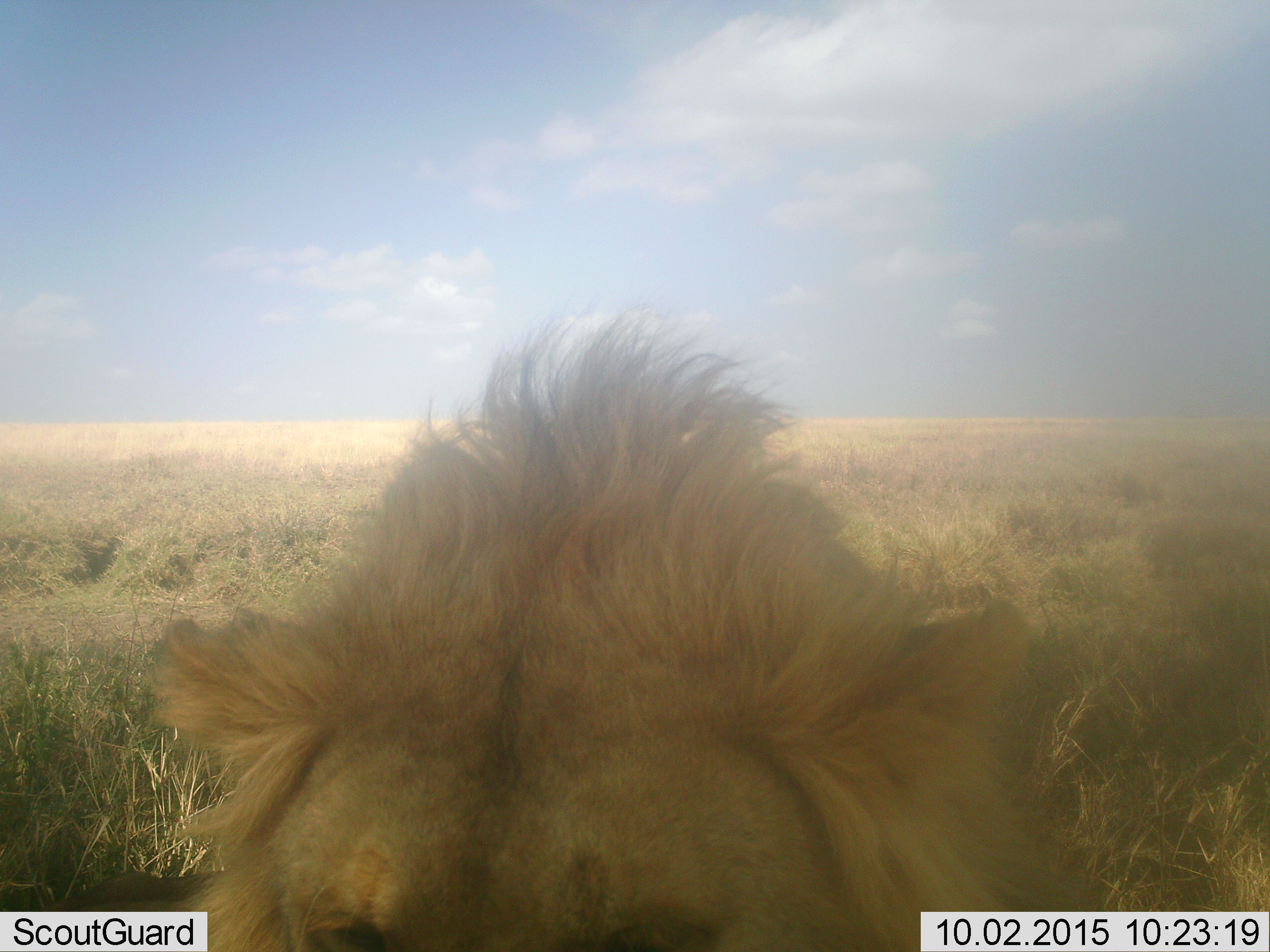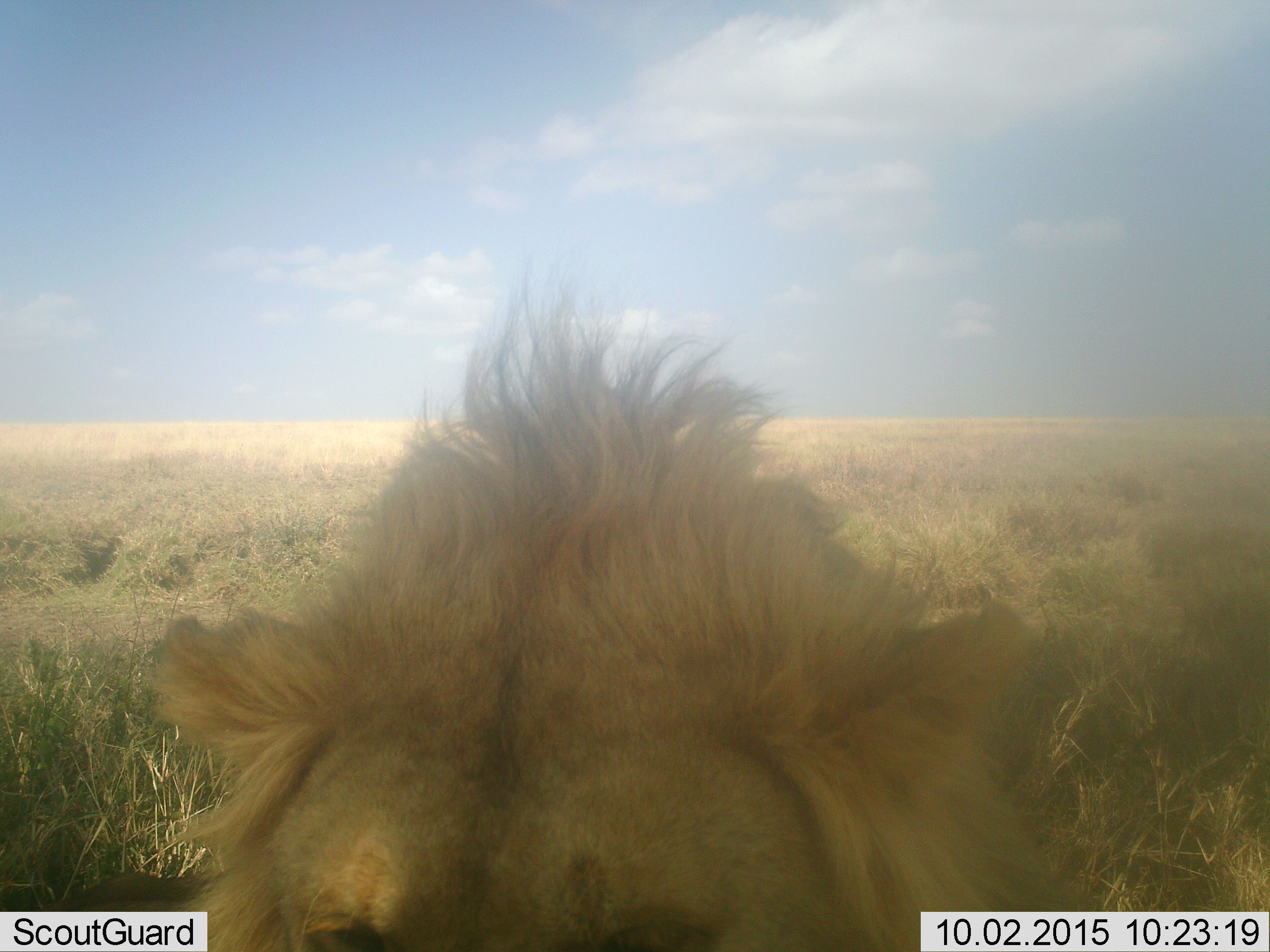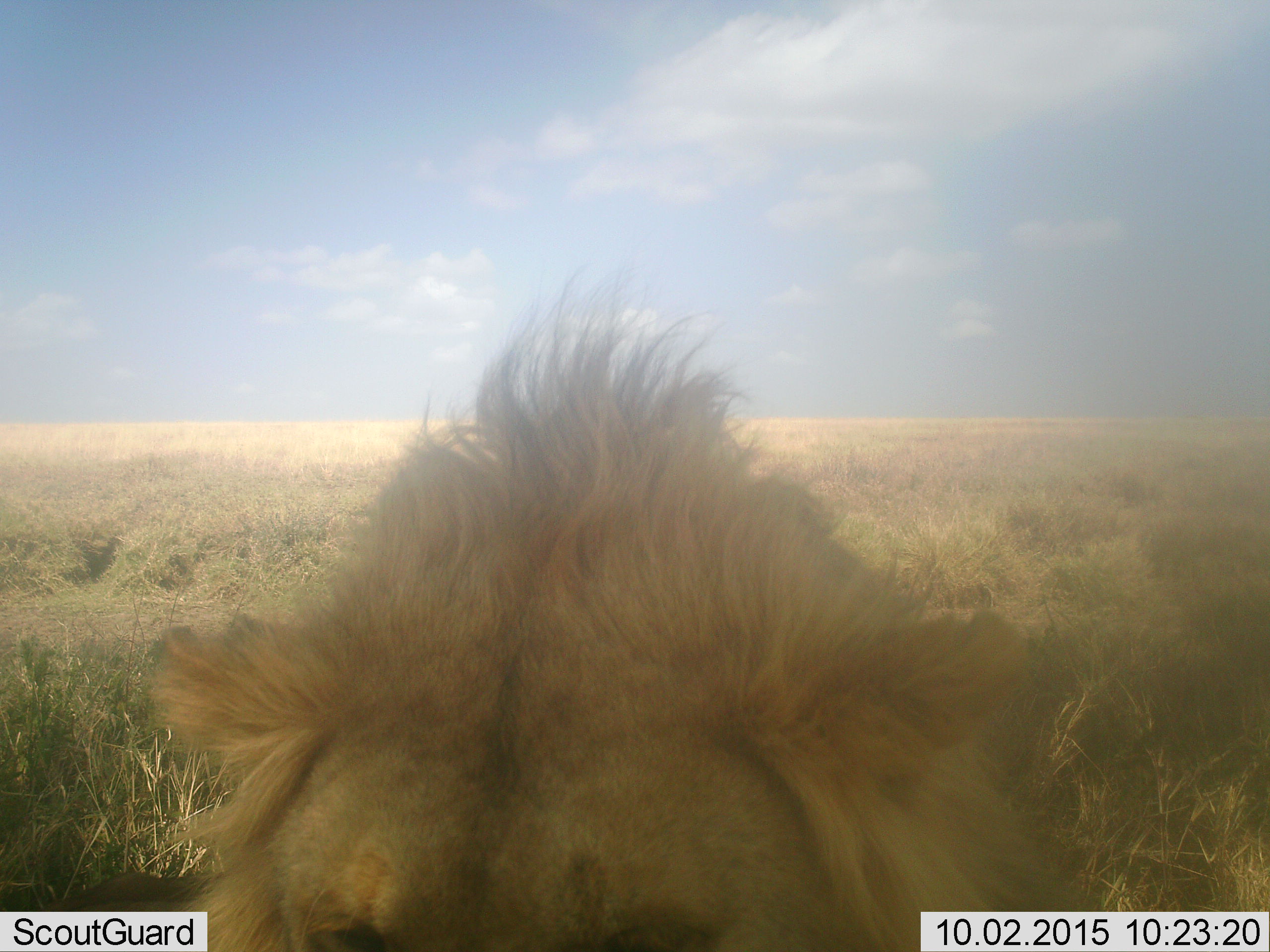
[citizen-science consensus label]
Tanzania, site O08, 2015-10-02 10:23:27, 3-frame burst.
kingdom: Animalia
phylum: Chordata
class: Mammalia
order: Carnivora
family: Felidae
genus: Panthera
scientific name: Panthera leo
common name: lion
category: lionmale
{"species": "lionmale (lion) (Panthera leo)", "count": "1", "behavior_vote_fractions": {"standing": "20%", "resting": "80%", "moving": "0%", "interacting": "0%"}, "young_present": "0%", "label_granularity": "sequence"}